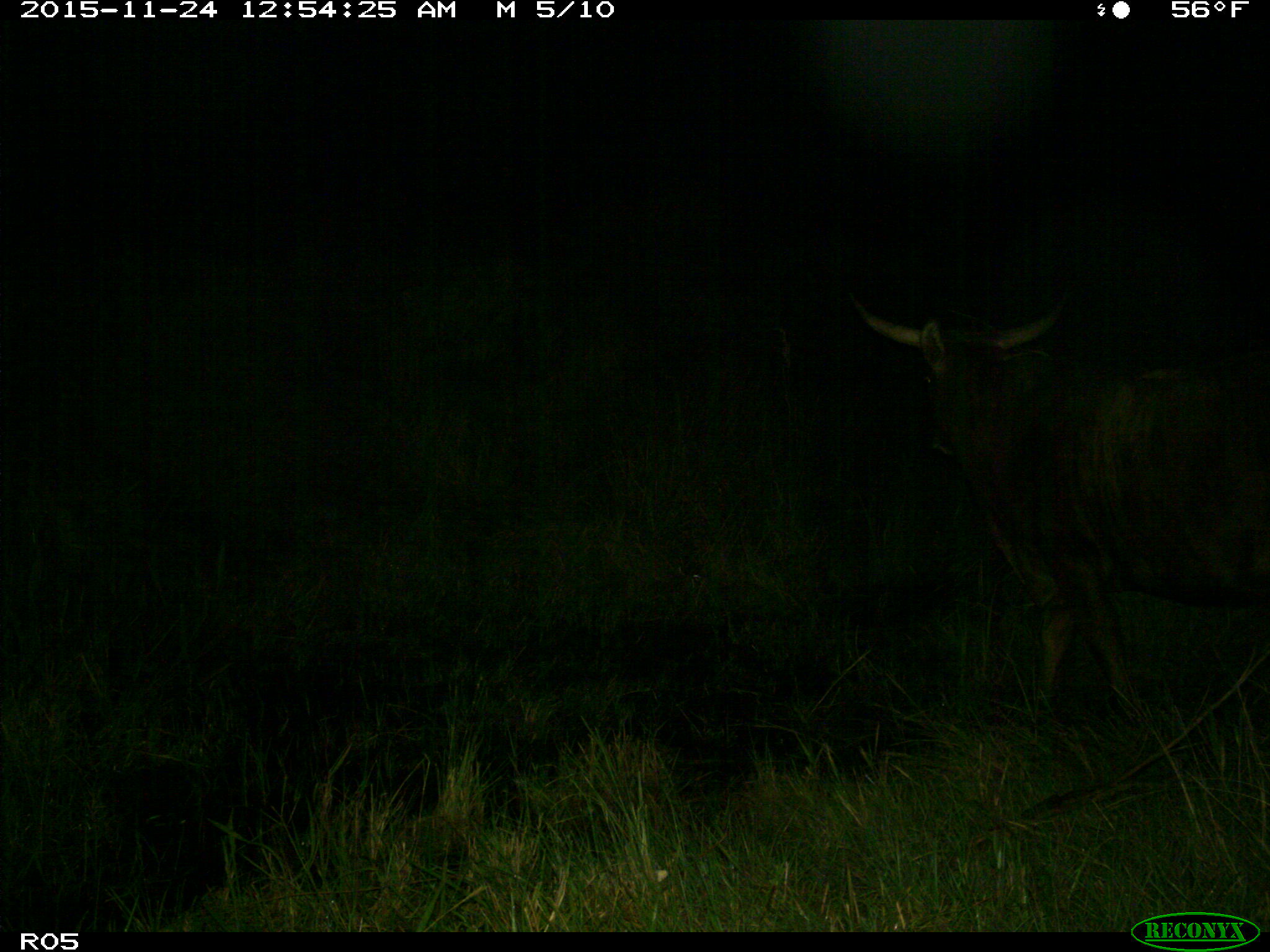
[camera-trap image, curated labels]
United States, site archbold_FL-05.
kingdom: Animalia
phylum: Chordata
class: Mammalia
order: Artiodactyla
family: Bovidae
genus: Bos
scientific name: Bos taurus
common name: domestic cow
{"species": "Bos taurus (domestic cow)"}